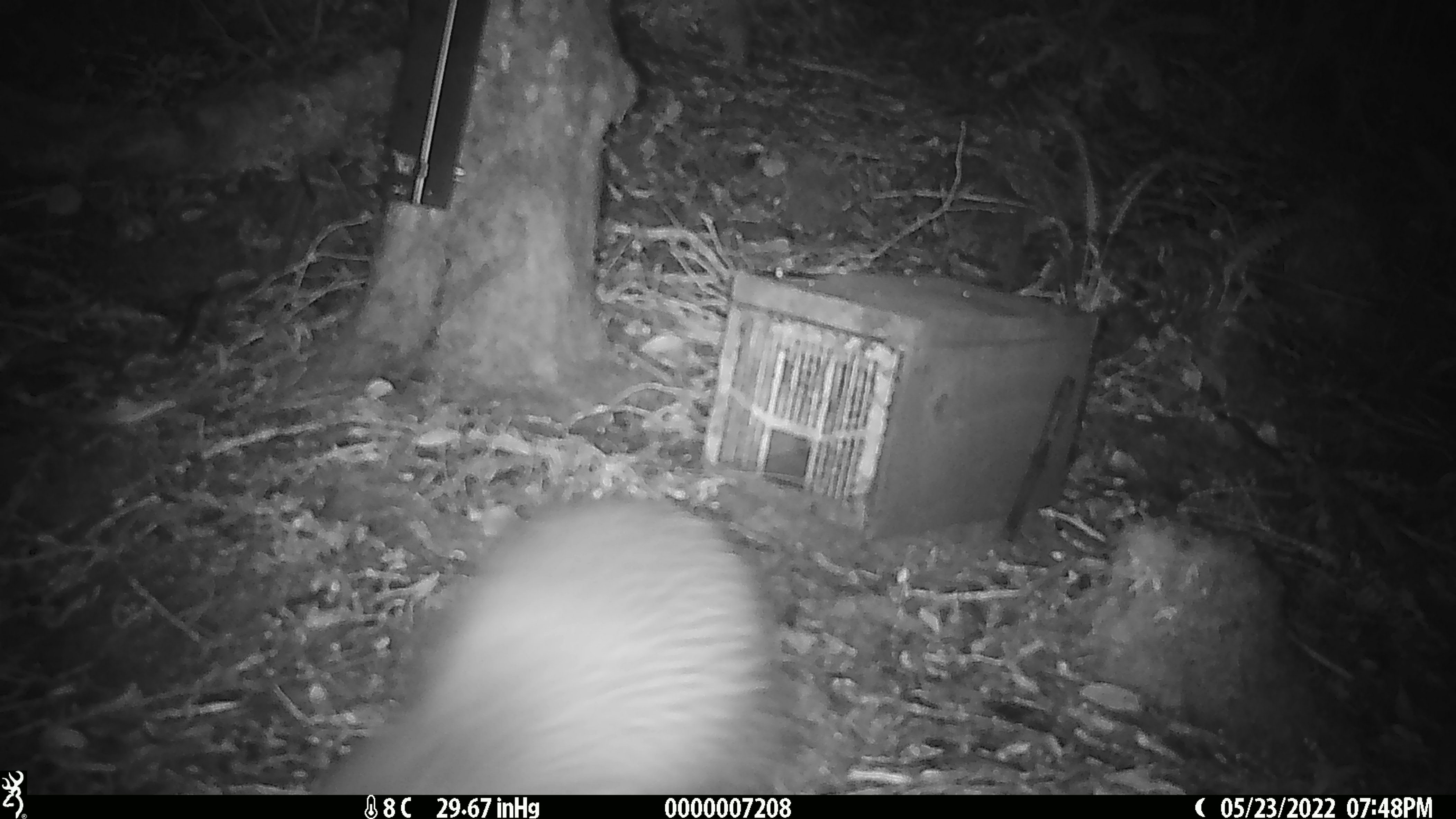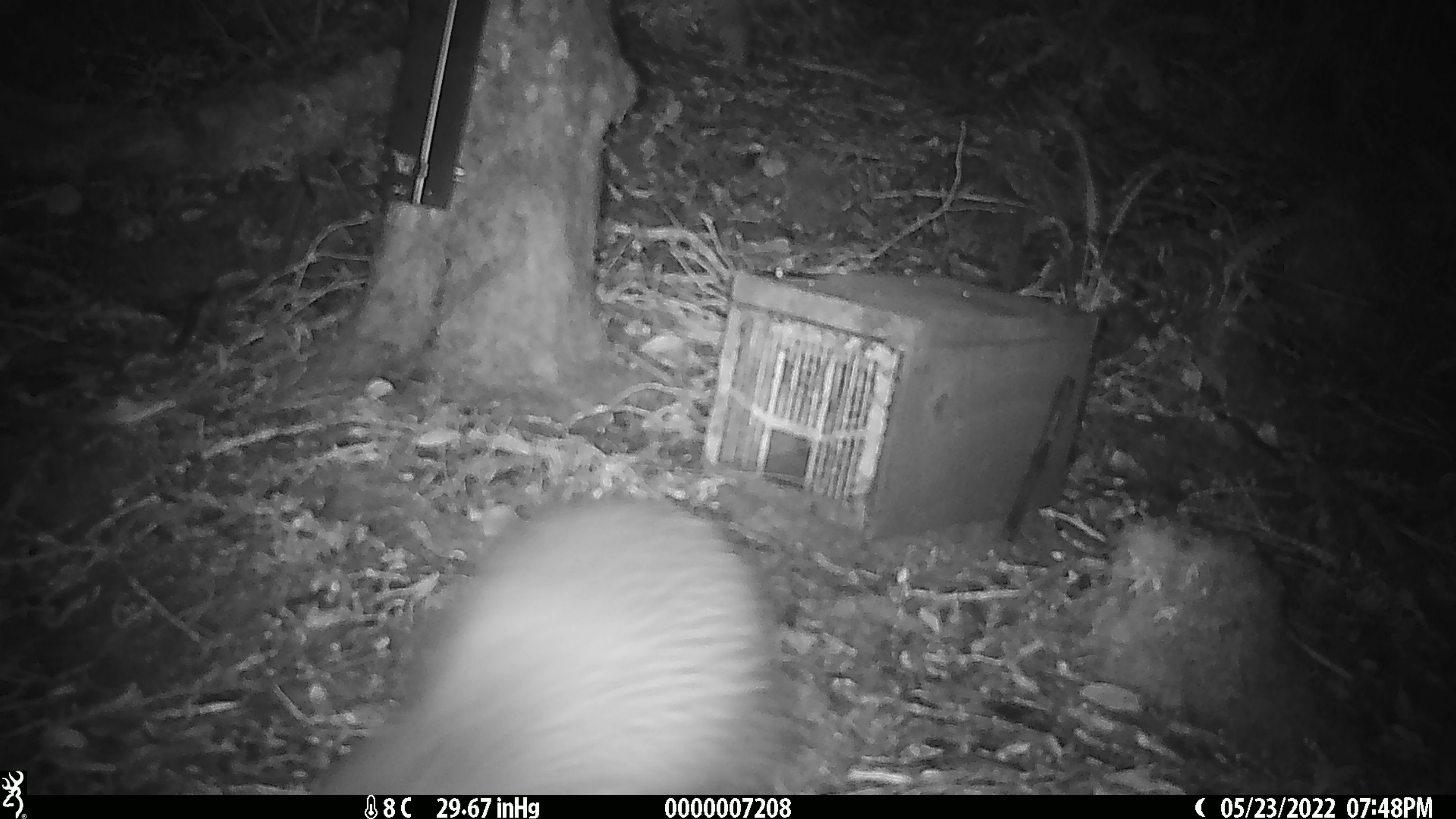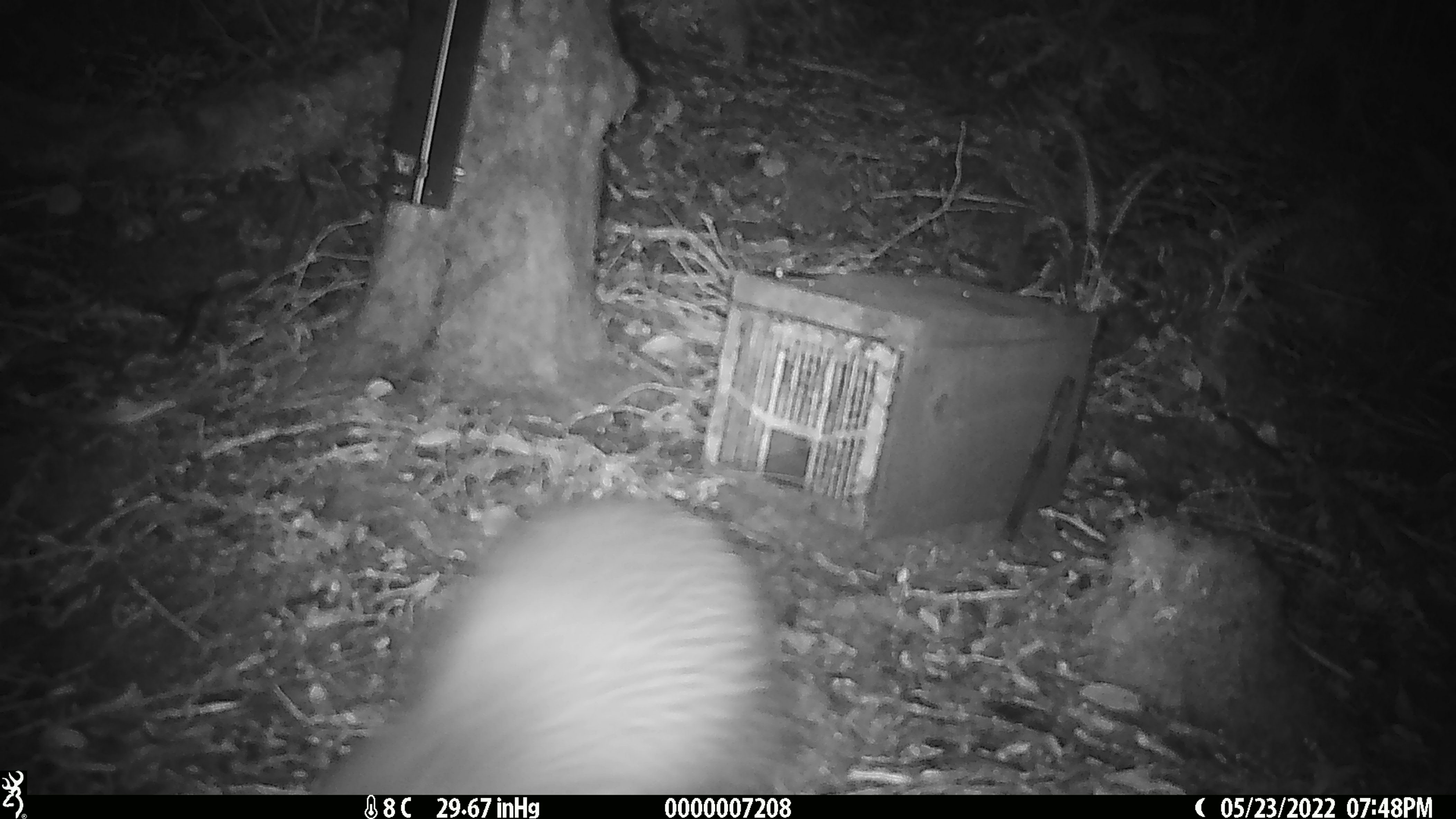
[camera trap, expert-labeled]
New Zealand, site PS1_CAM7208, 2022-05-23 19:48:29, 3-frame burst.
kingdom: Animalia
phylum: Chordata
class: Aves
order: Apterygiformes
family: Apterygidae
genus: Apteryx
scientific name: Apteryx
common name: kiwi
Kiwi (Apteryx).